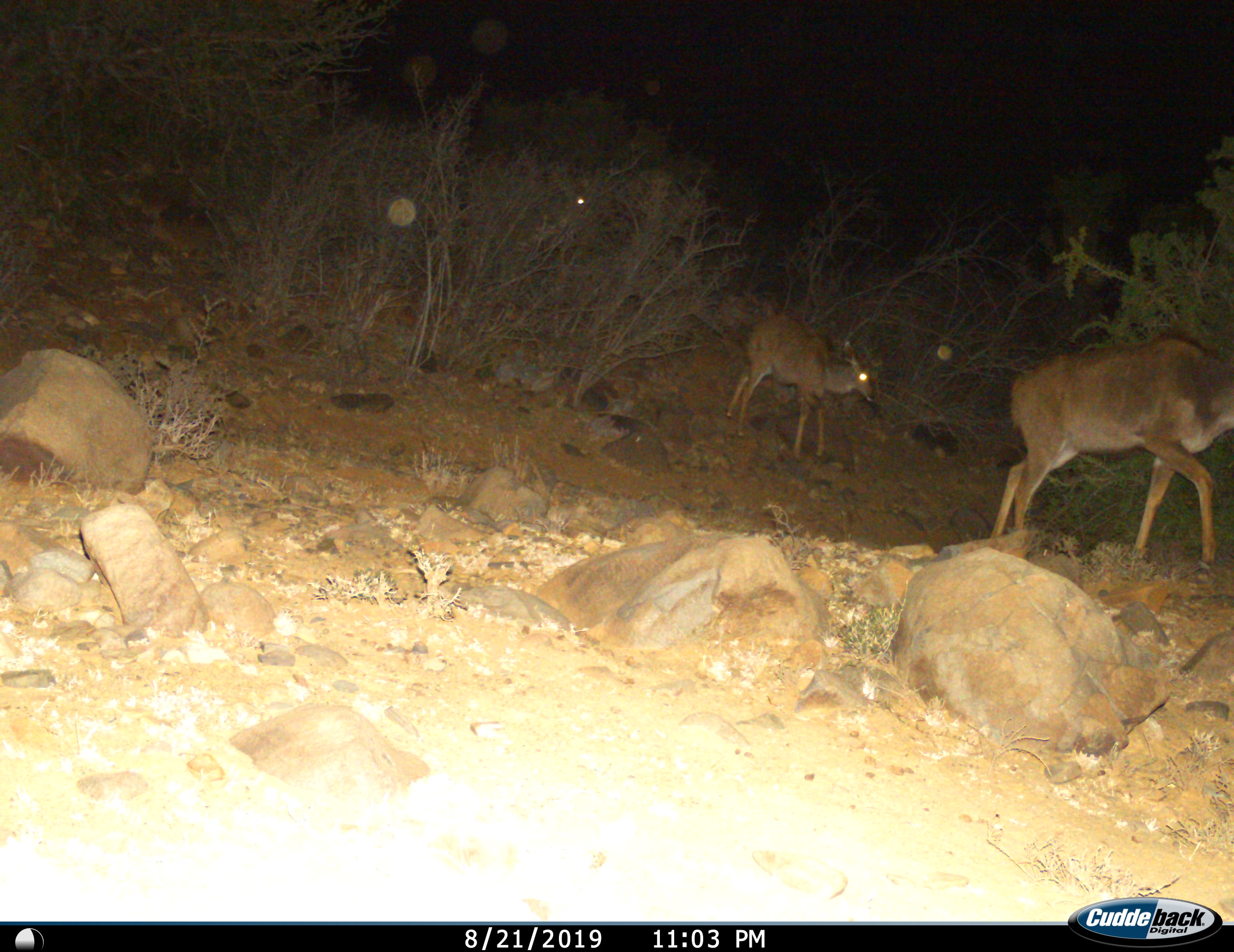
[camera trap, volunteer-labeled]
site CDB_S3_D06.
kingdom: Animalia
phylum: Chordata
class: Mammalia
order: Artiodactyla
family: Bovidae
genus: Tragelaphus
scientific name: Tragelaphus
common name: kudu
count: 2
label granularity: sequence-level